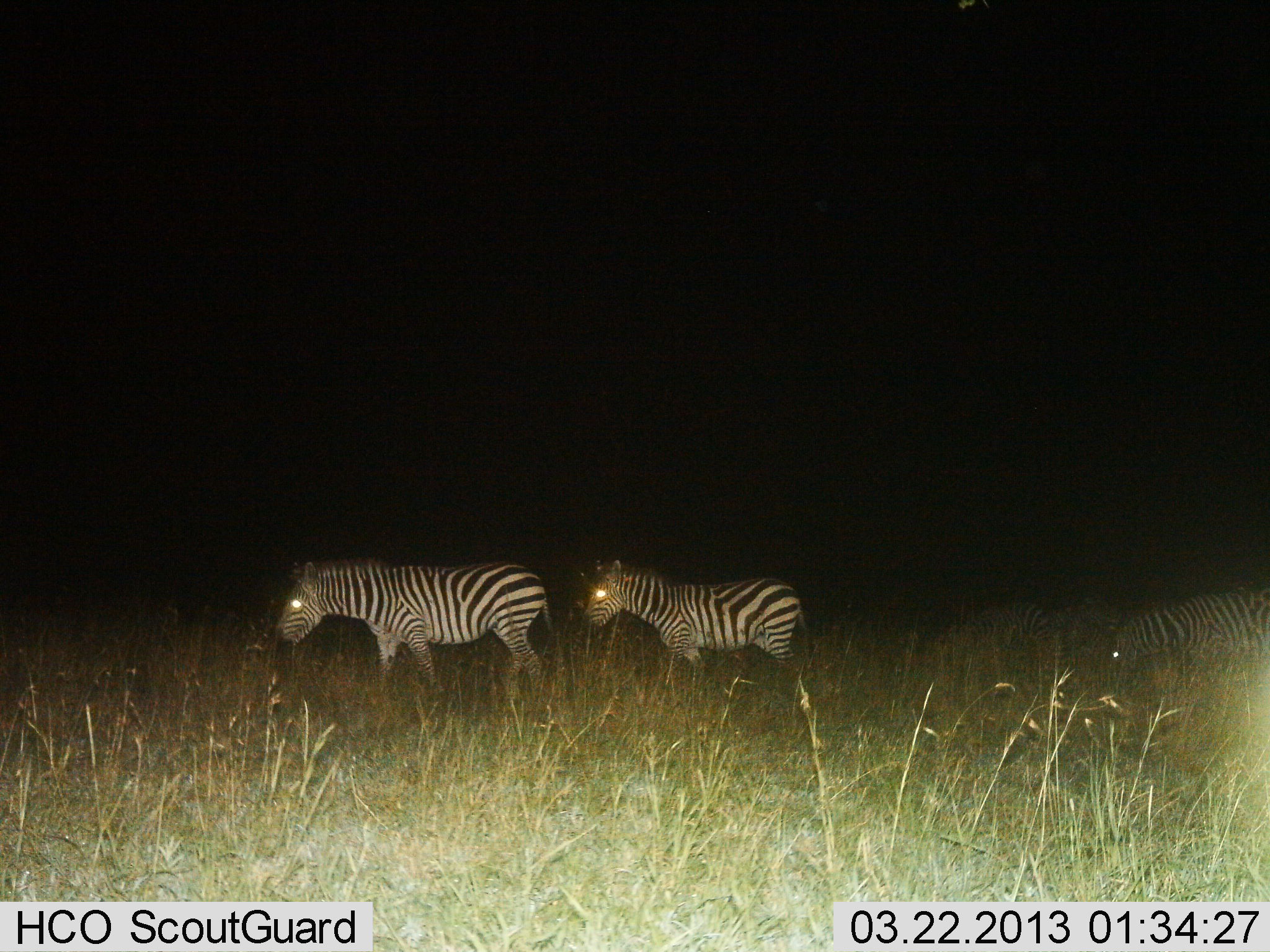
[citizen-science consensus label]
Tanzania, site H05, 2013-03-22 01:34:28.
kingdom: Animalia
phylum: Chordata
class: Mammalia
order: Perissodactyla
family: Equidae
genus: Equus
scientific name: Equus quagga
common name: plains zebra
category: zebra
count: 4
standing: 59%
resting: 15%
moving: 67%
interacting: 0%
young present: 0%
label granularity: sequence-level